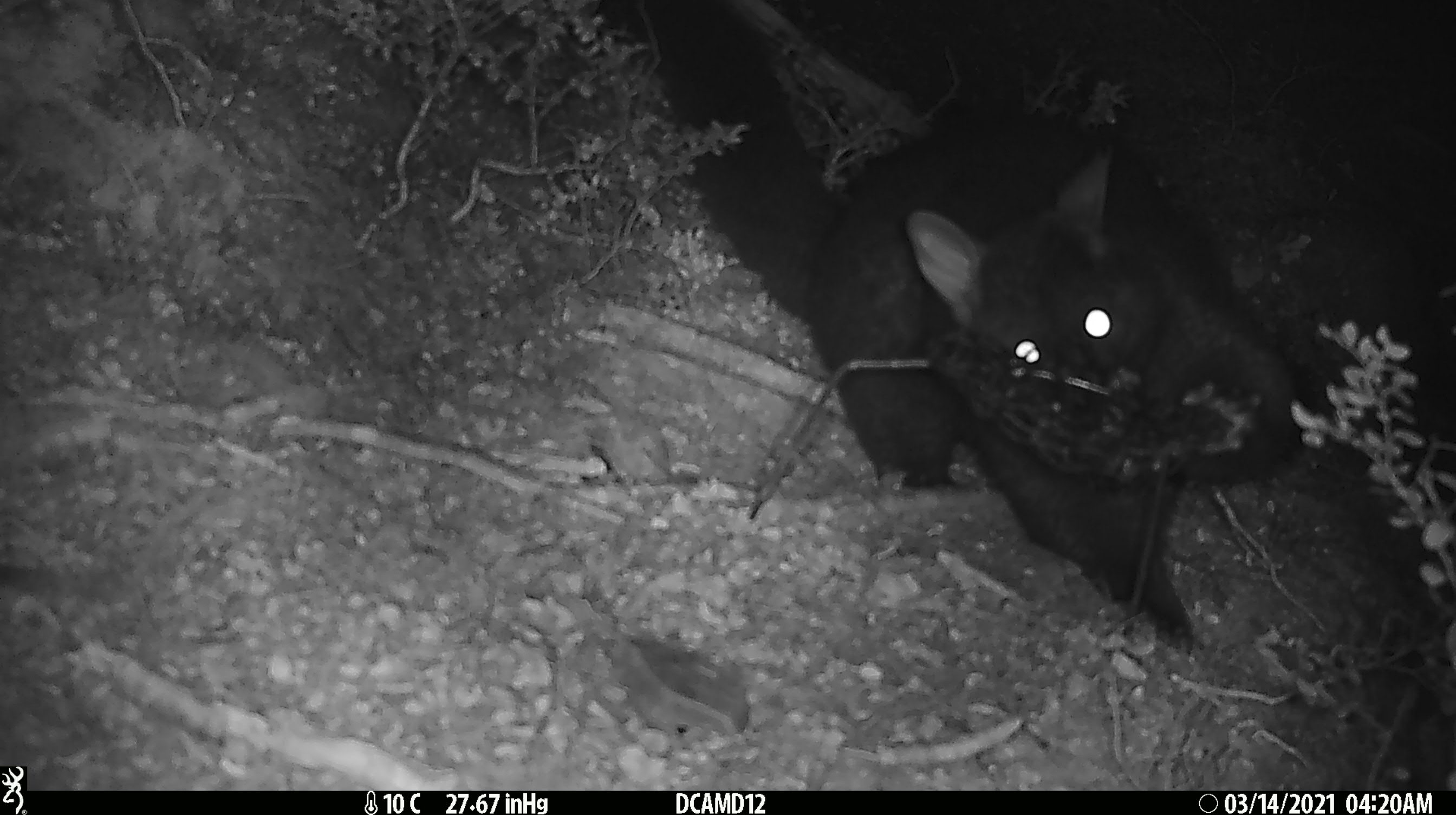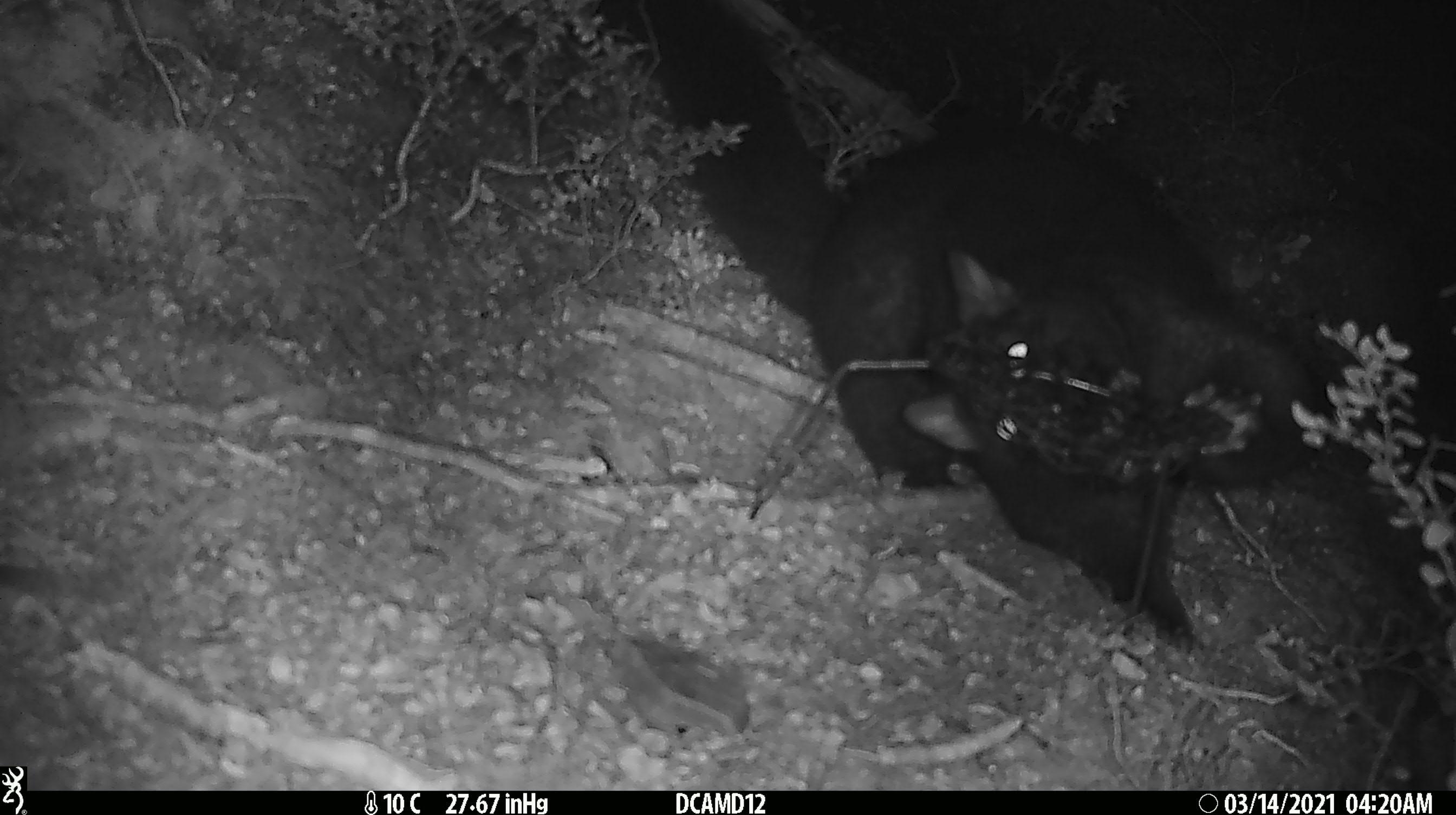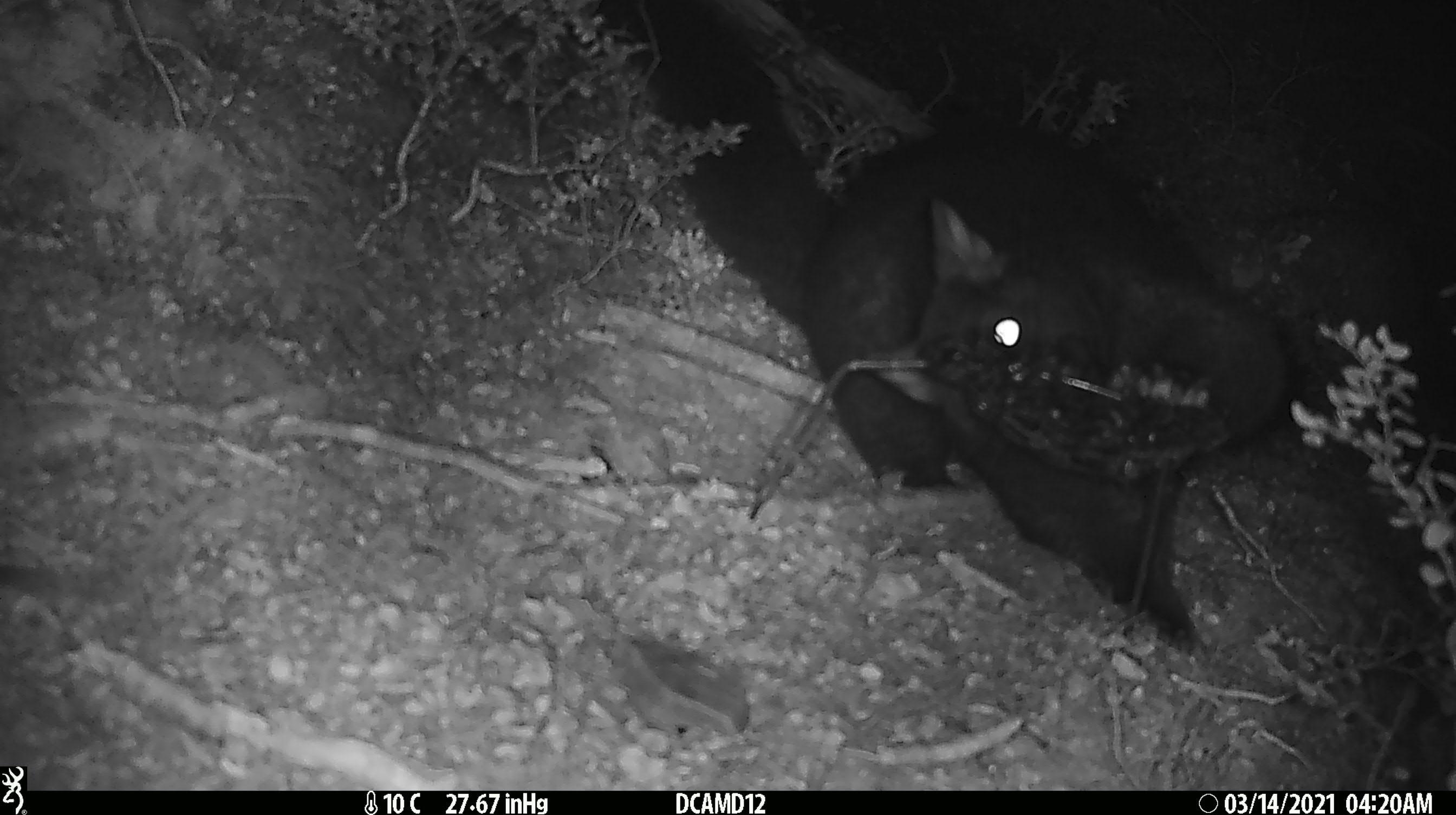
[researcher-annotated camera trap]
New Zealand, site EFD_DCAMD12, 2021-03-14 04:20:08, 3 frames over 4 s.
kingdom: Animalia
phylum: Chordata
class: Mammalia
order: Diprotodontia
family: Phalangeridae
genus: Trichosurus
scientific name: Trichosurus vulpecula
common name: common brushtail possum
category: possum